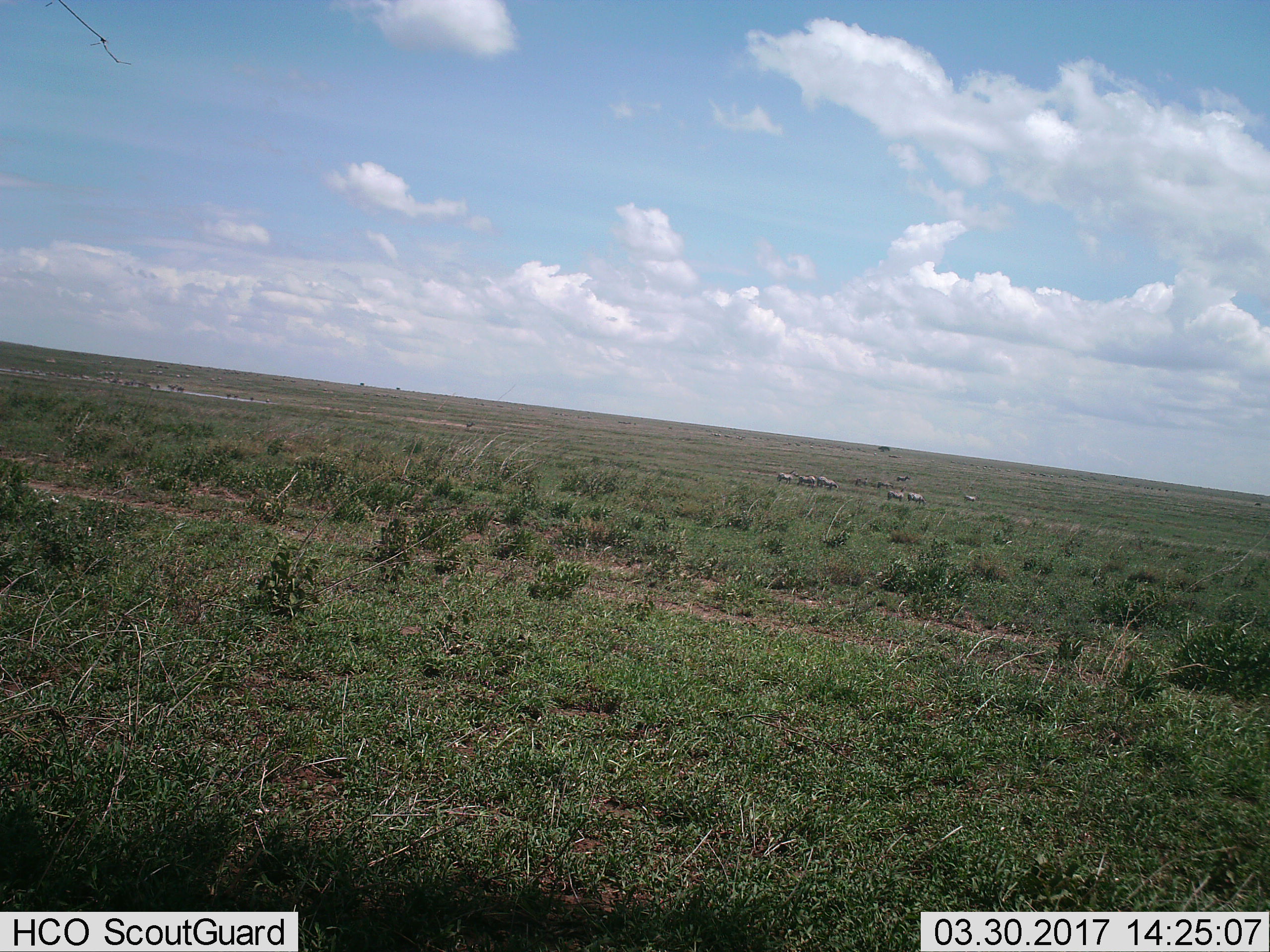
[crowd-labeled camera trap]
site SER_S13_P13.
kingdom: Animalia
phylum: Chordata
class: Mammalia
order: Perissodactyla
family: Equidae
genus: Equus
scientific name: Equus quagga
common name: plains zebra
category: zebraplains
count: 11-50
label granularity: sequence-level